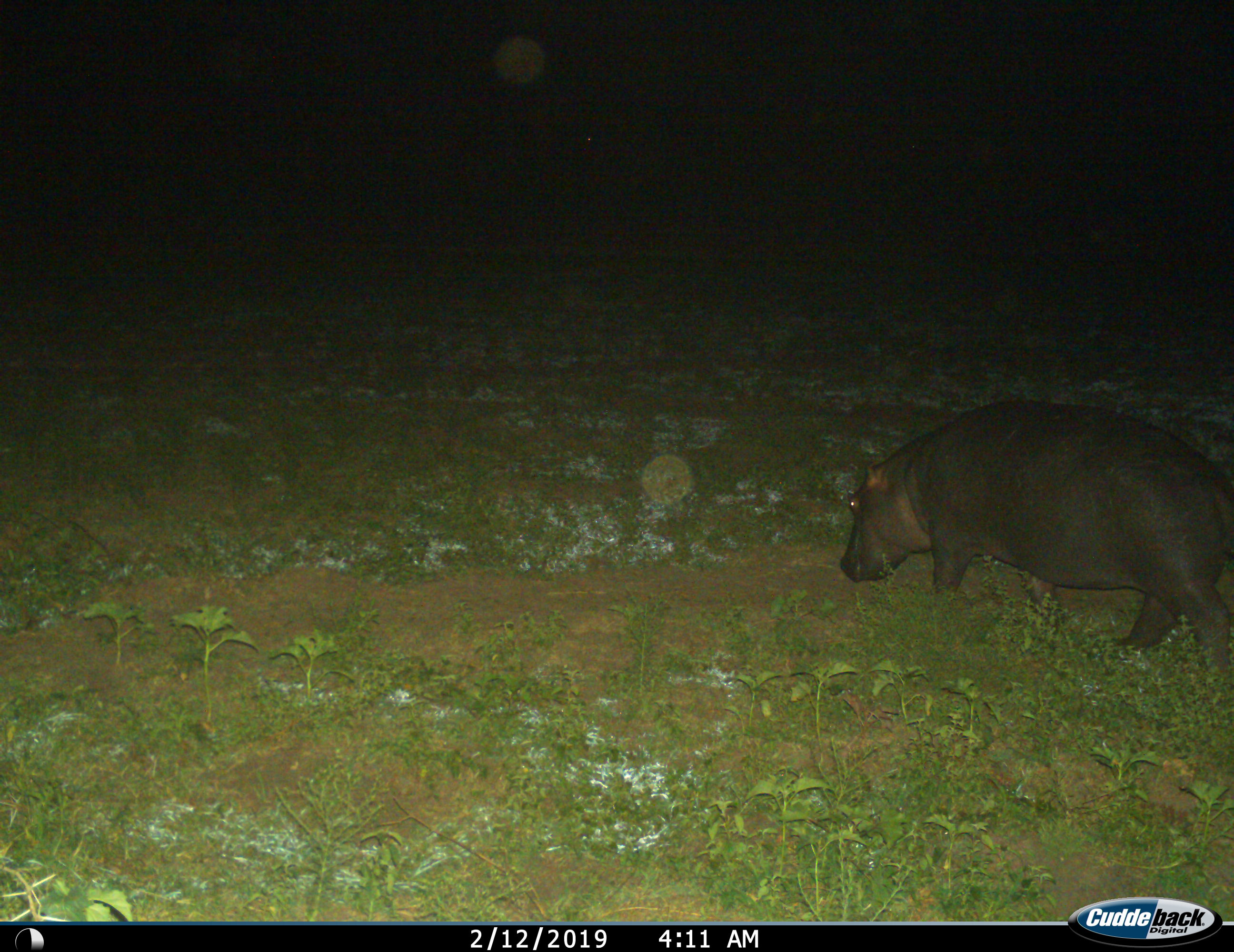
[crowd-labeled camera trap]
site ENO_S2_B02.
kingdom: Animalia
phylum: Chordata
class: Mammalia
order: Artiodactyla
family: Hippopotamidae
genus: Hippopotamus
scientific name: Hippopotamus amphibius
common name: hippopotamus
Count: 1.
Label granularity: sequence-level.